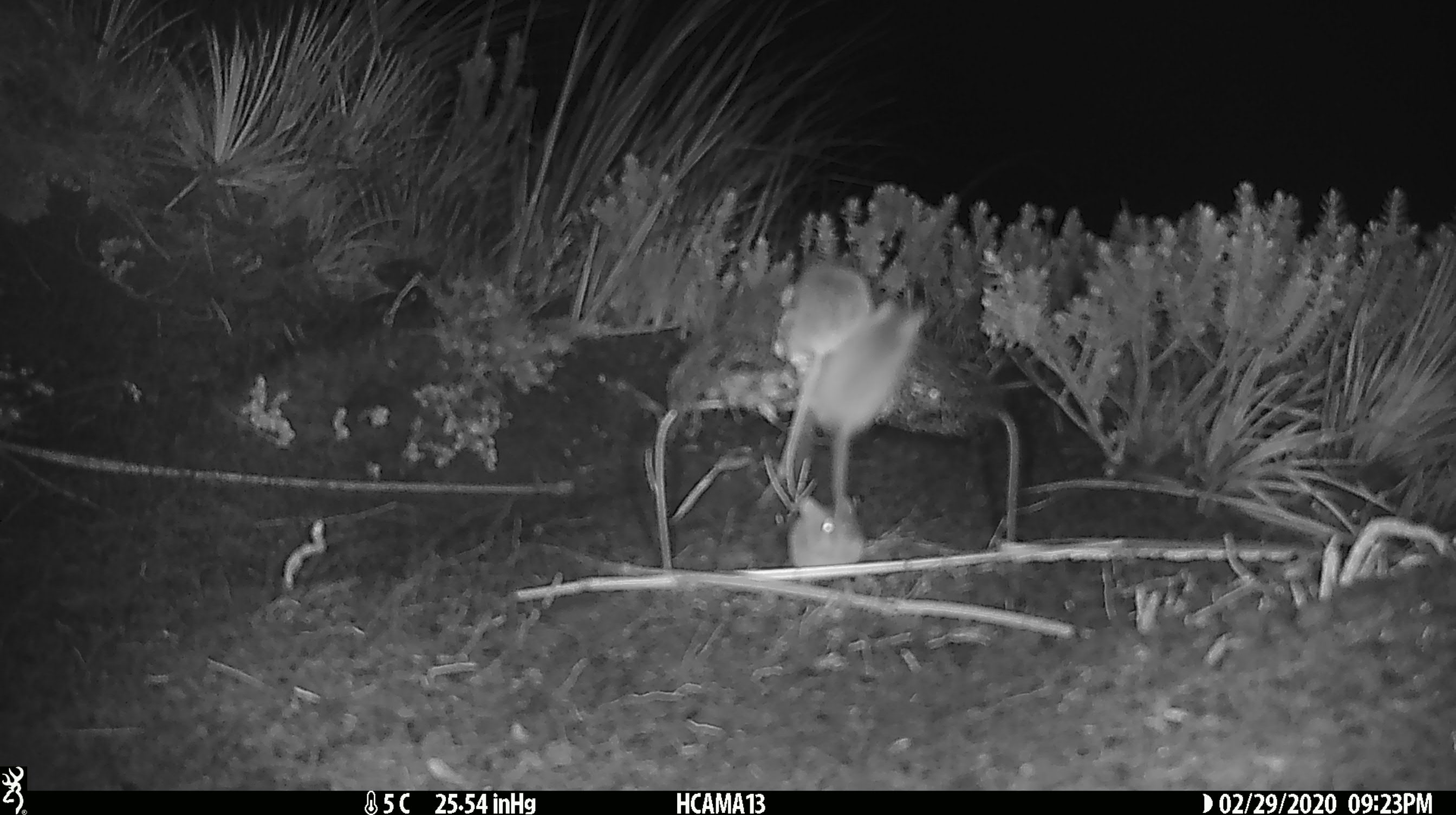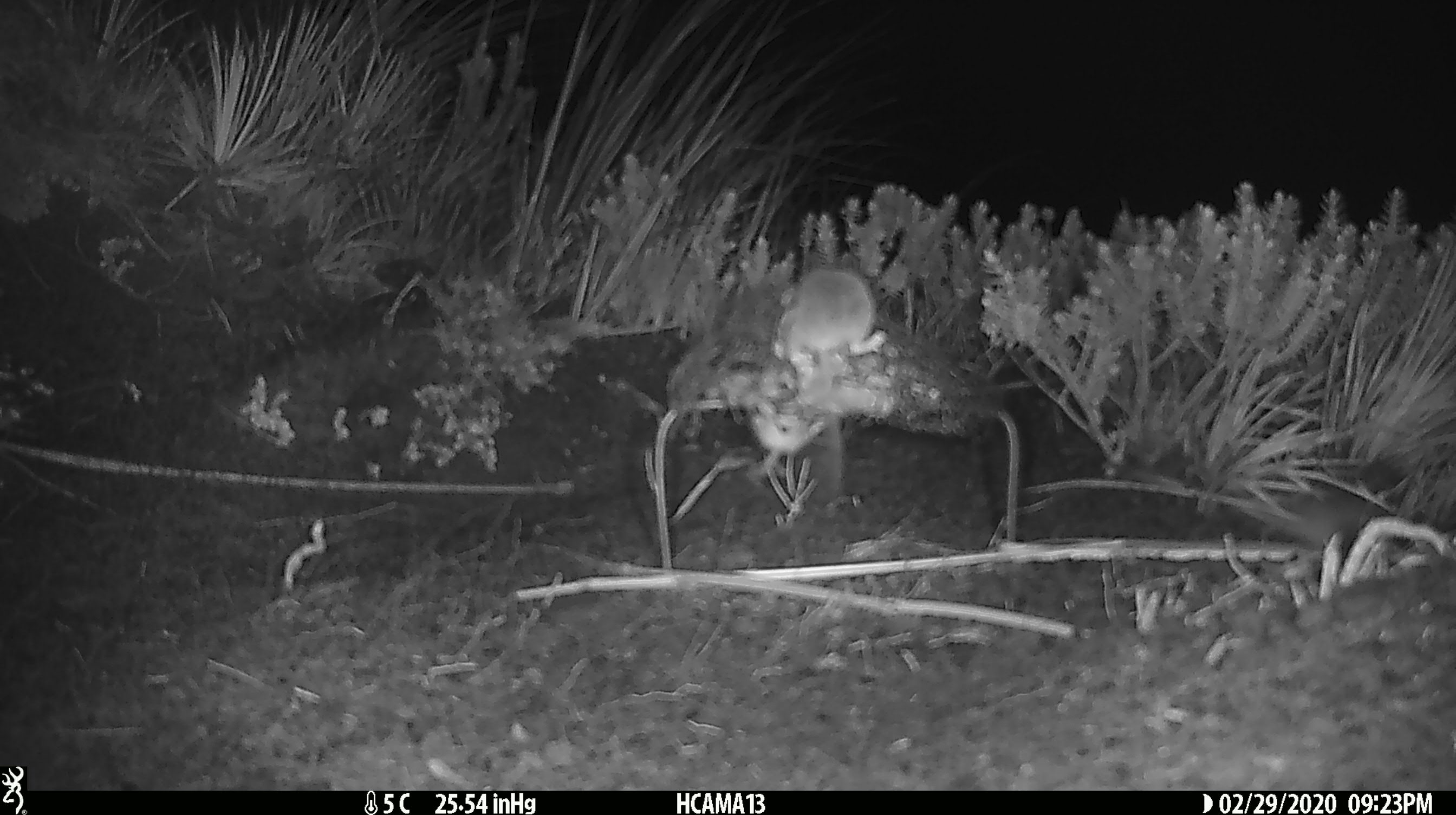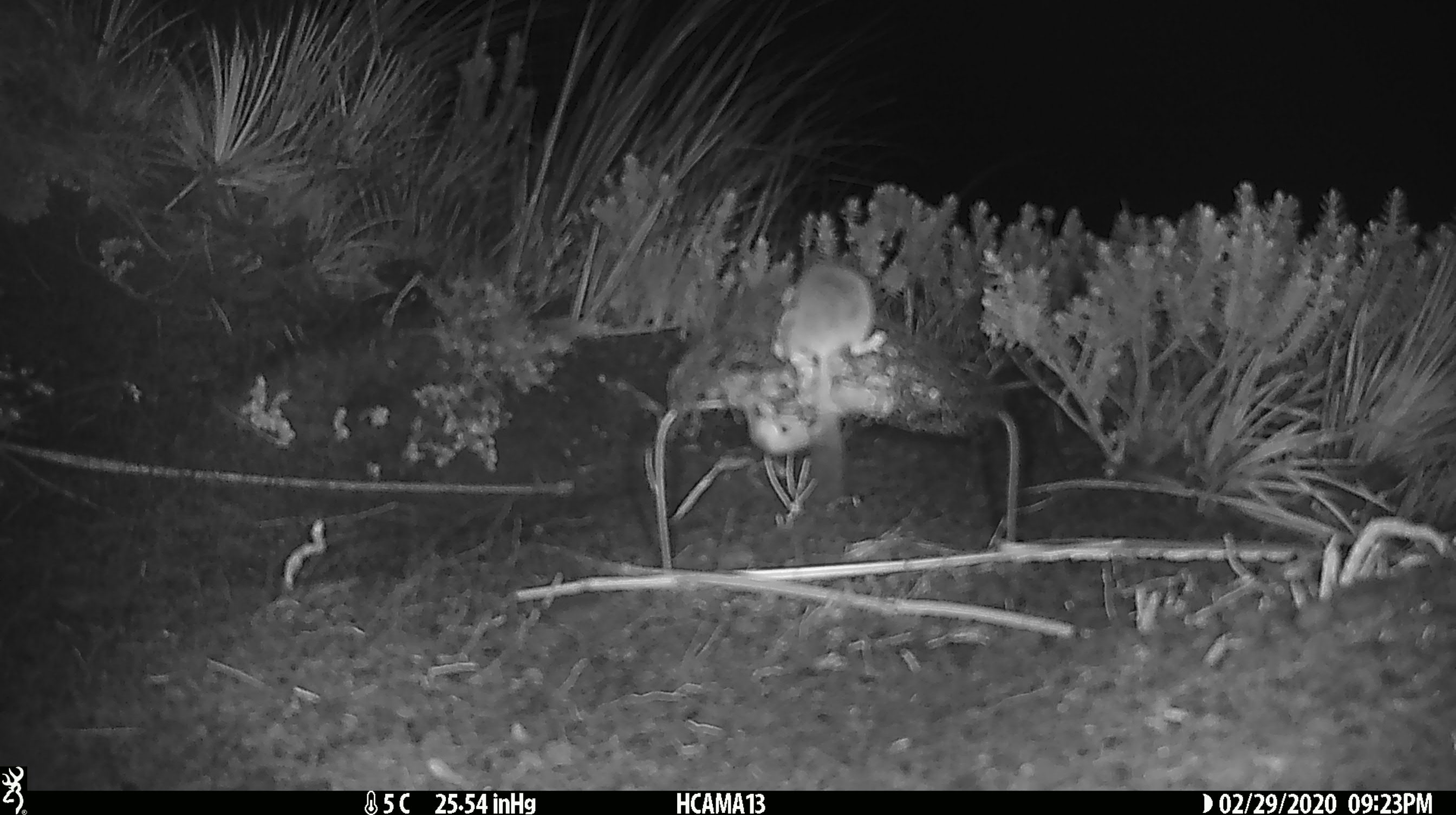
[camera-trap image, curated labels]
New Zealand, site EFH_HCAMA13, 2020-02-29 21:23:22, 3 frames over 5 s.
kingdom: Animalia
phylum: Chordata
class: Mammalia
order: Rodentia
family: Muridae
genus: Mus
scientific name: Mus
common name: mouse